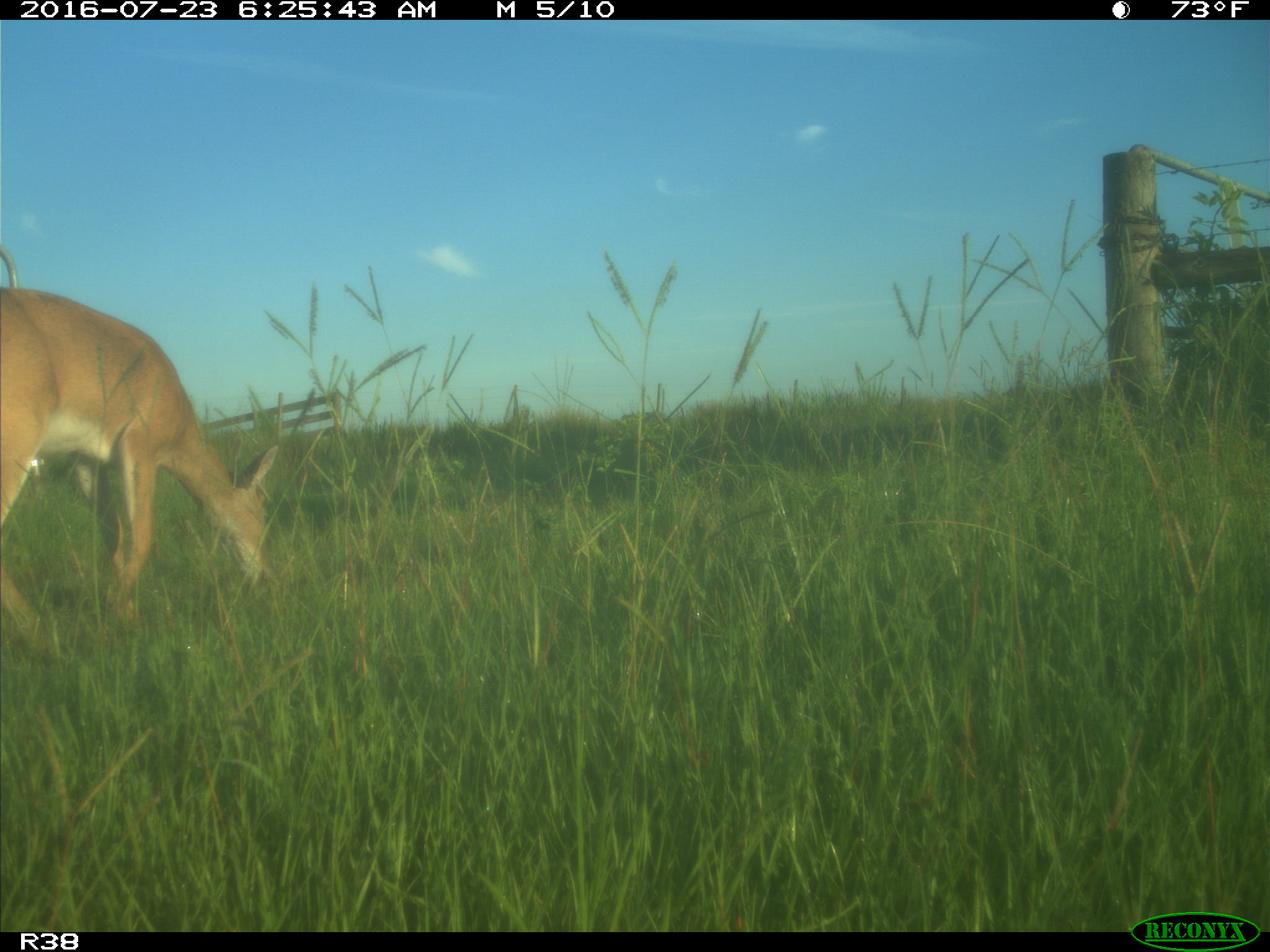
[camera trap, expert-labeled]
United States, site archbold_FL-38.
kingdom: Animalia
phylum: Chordata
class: Mammalia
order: Artiodactyla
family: Cervidae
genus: Odocoileus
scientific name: Odocoileus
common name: deer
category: unidentified deer